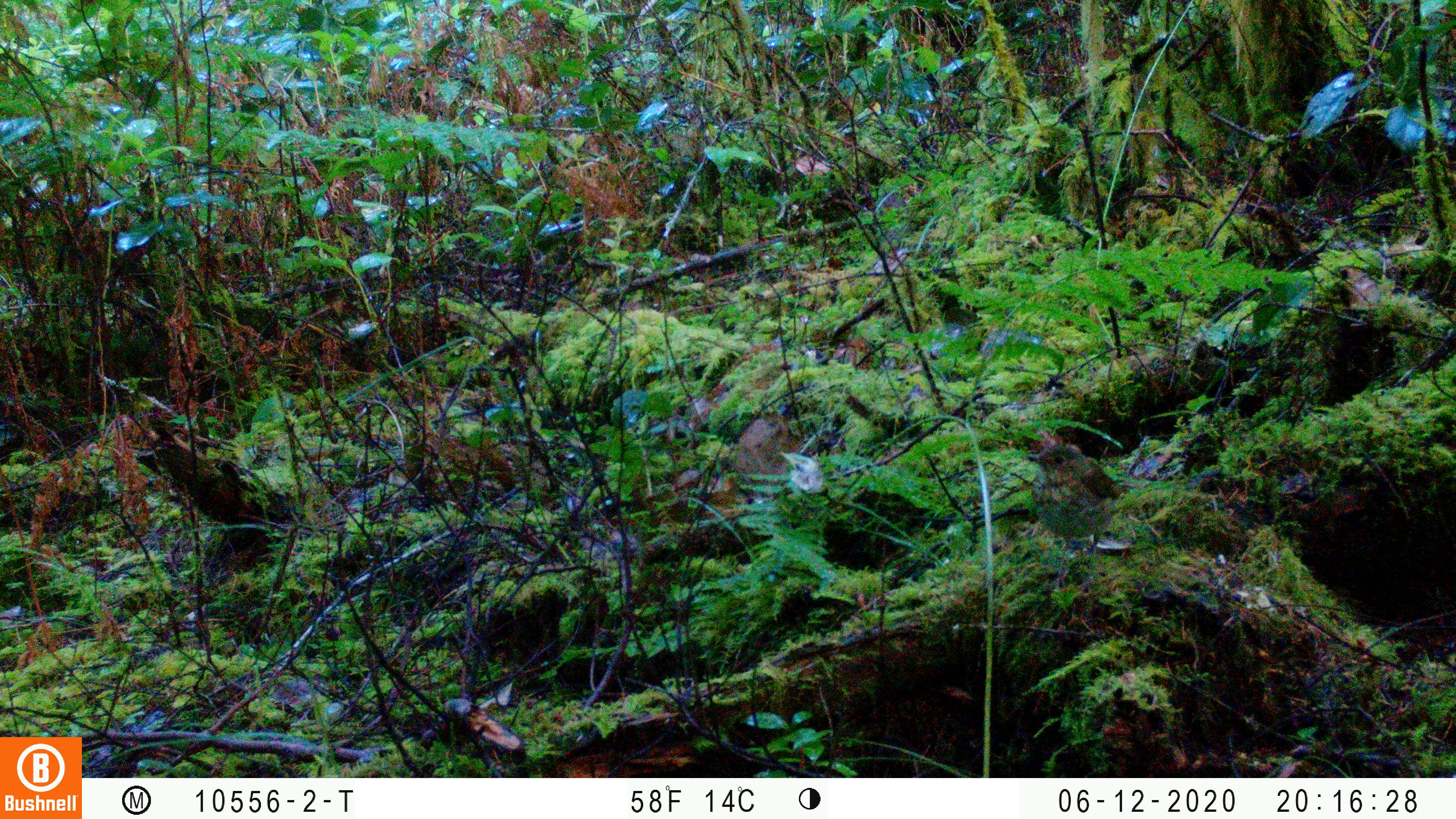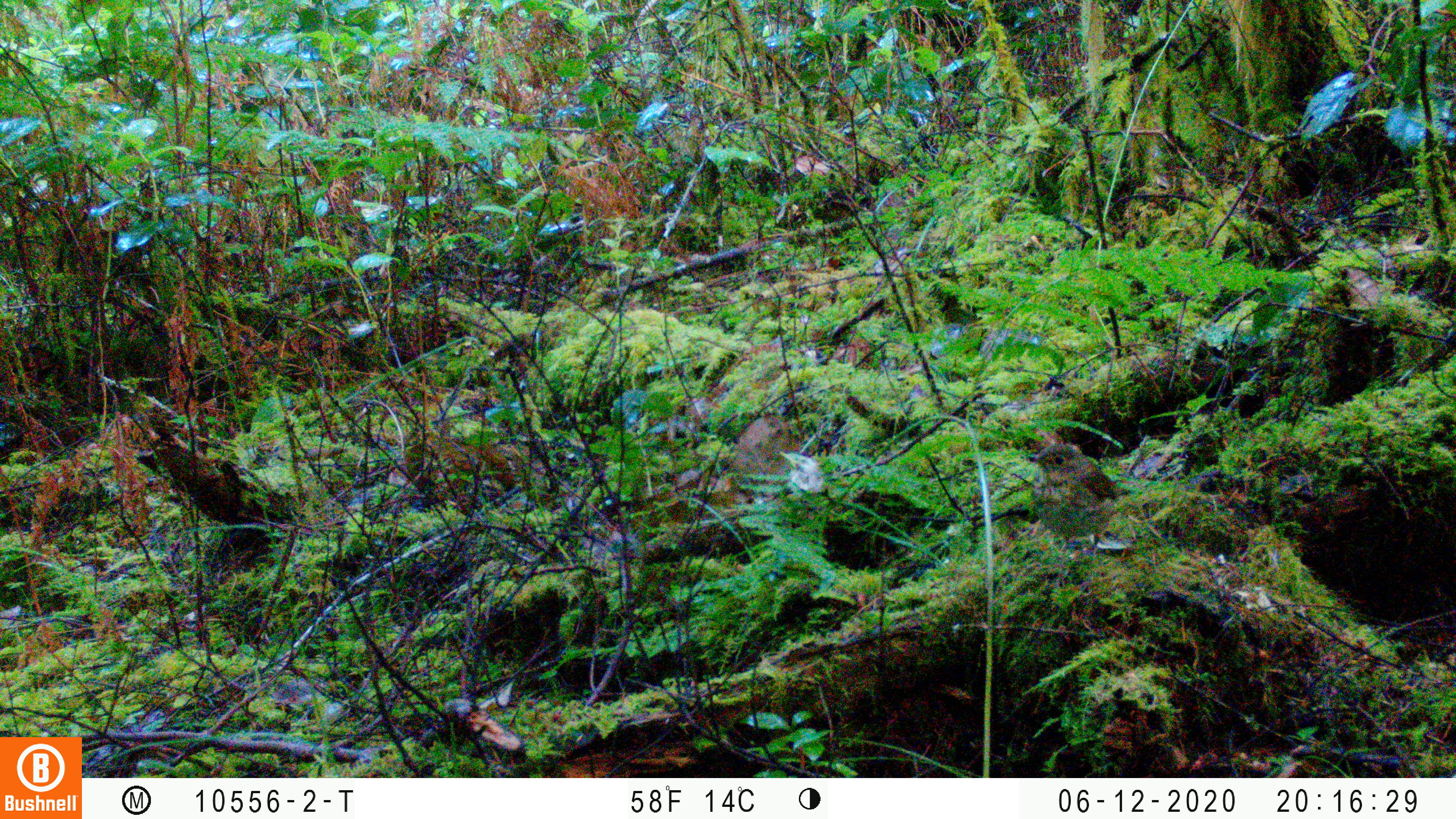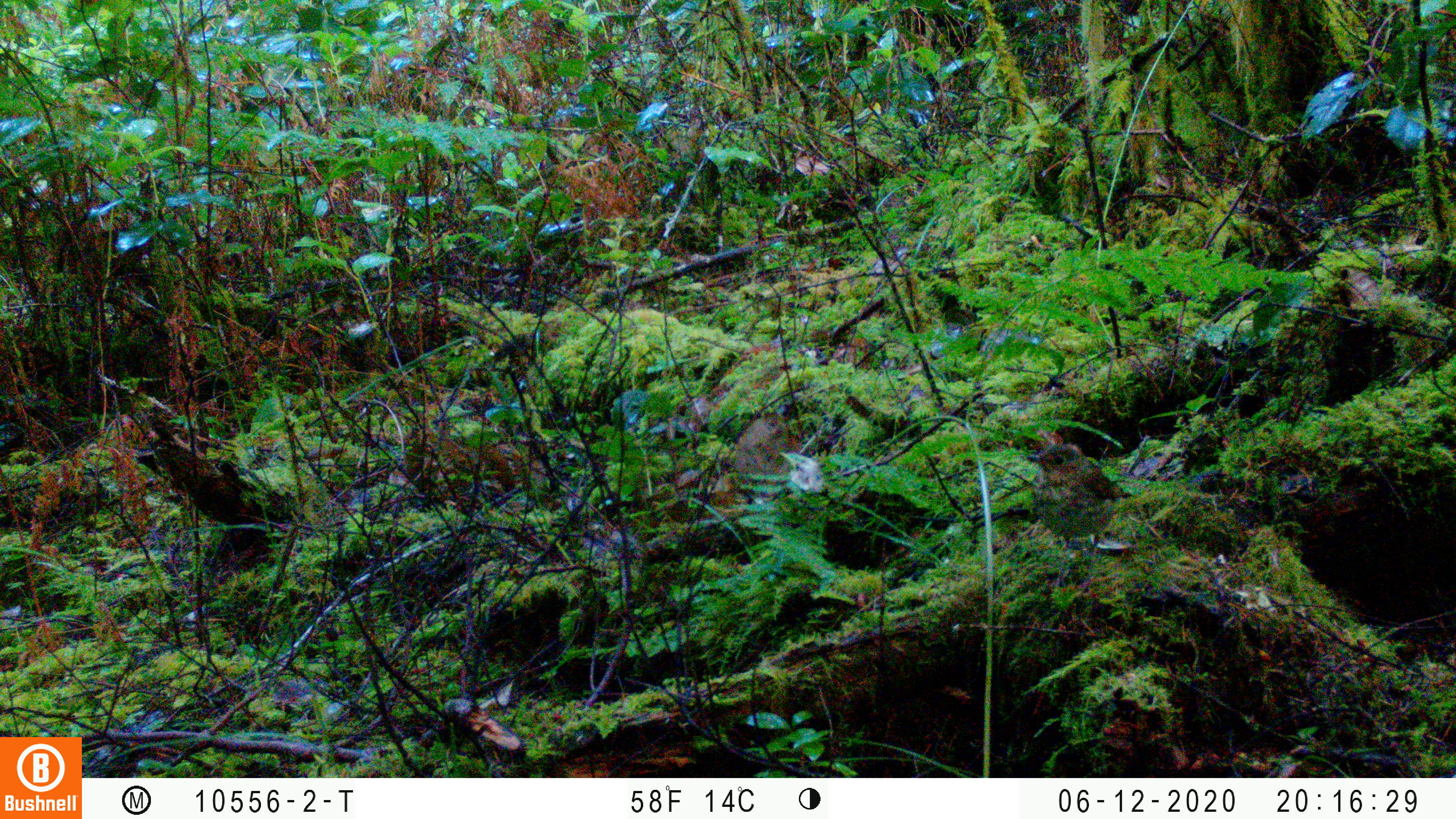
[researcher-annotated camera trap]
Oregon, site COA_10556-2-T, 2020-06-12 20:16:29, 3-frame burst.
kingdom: Animalia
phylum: Chordata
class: Aves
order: Passeriformes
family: Turdidae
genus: Catharus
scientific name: Catharus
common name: brown thrushes and nightingale-thrushes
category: catharus species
Catharus species (brown thrushes and nightingale-thrushes) (Catharus).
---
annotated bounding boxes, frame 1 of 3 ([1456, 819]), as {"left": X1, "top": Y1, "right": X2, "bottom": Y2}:
catharus species: {"left": 1026, "top": 439, "right": 1125, "bottom": 561}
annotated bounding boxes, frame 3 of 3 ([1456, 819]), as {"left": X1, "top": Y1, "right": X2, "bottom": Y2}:
catharus species: {"left": 1027, "top": 444, "right": 1134, "bottom": 550}